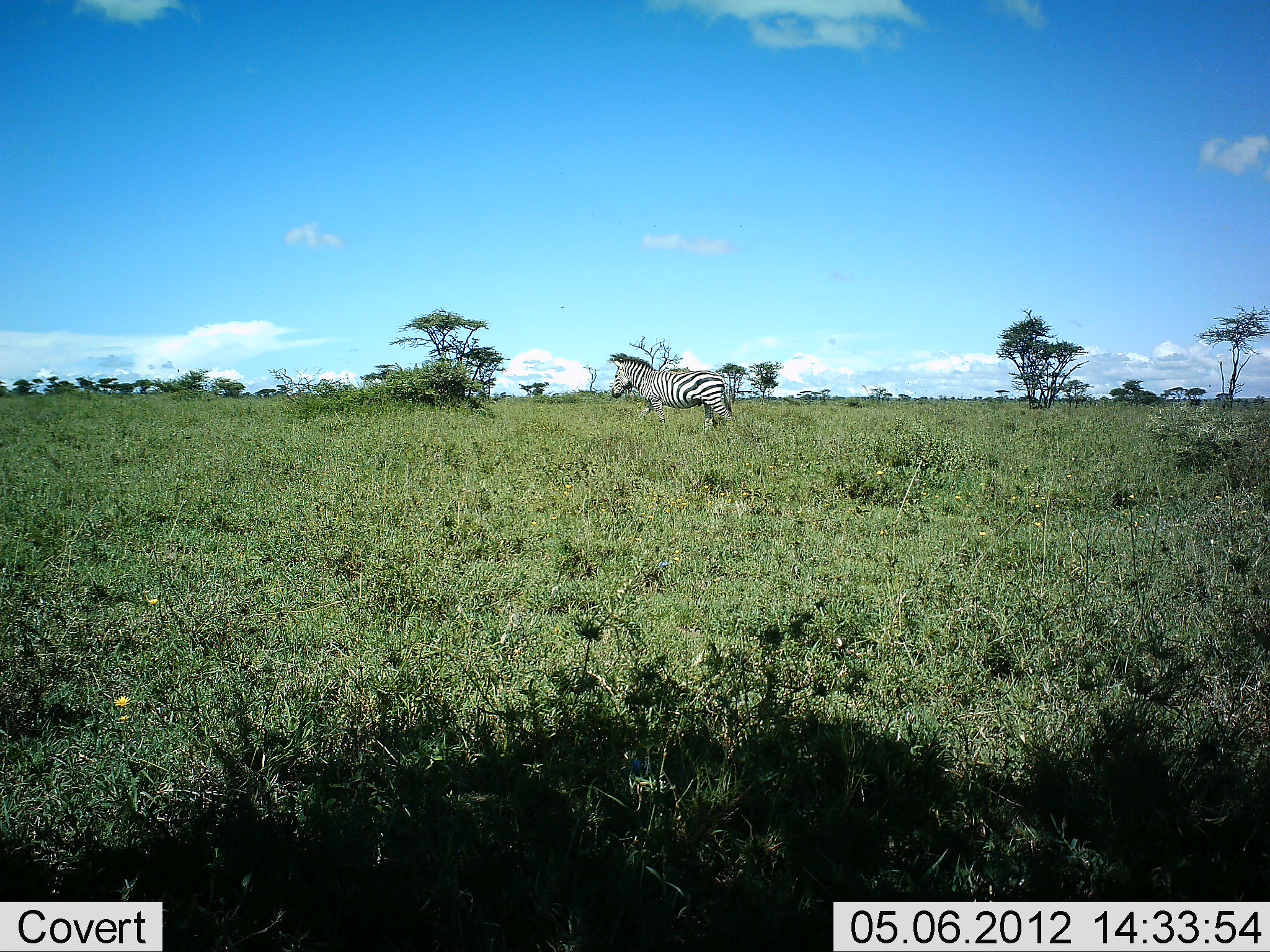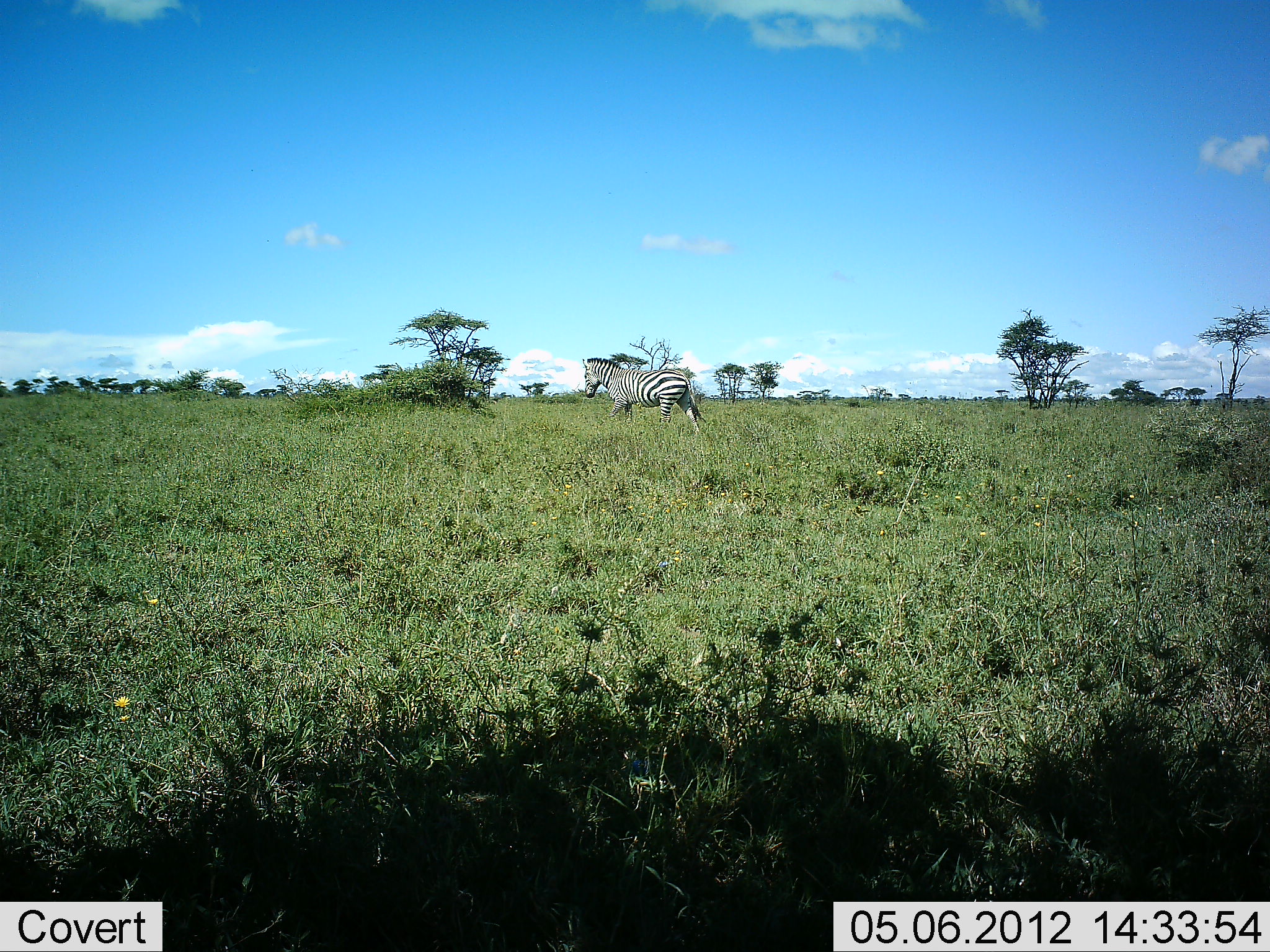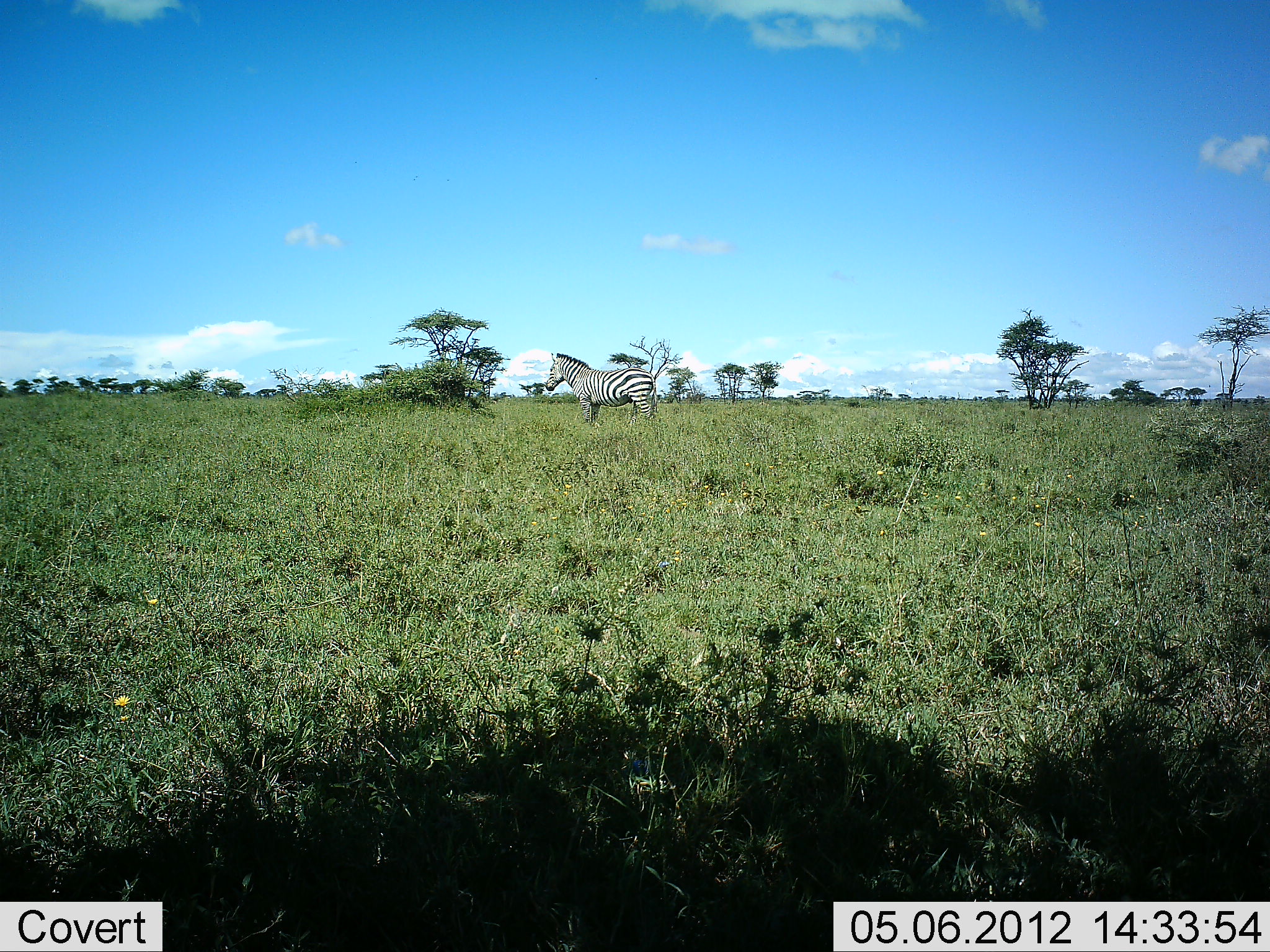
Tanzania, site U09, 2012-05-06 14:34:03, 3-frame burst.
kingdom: Animalia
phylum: Chordata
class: Mammalia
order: Perissodactyla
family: Equidae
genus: Equus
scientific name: Equus quagga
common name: plains zebra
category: zebra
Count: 1.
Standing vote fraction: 0%.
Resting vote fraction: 0%.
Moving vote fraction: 100%.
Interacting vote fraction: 0%.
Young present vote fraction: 0%.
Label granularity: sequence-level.